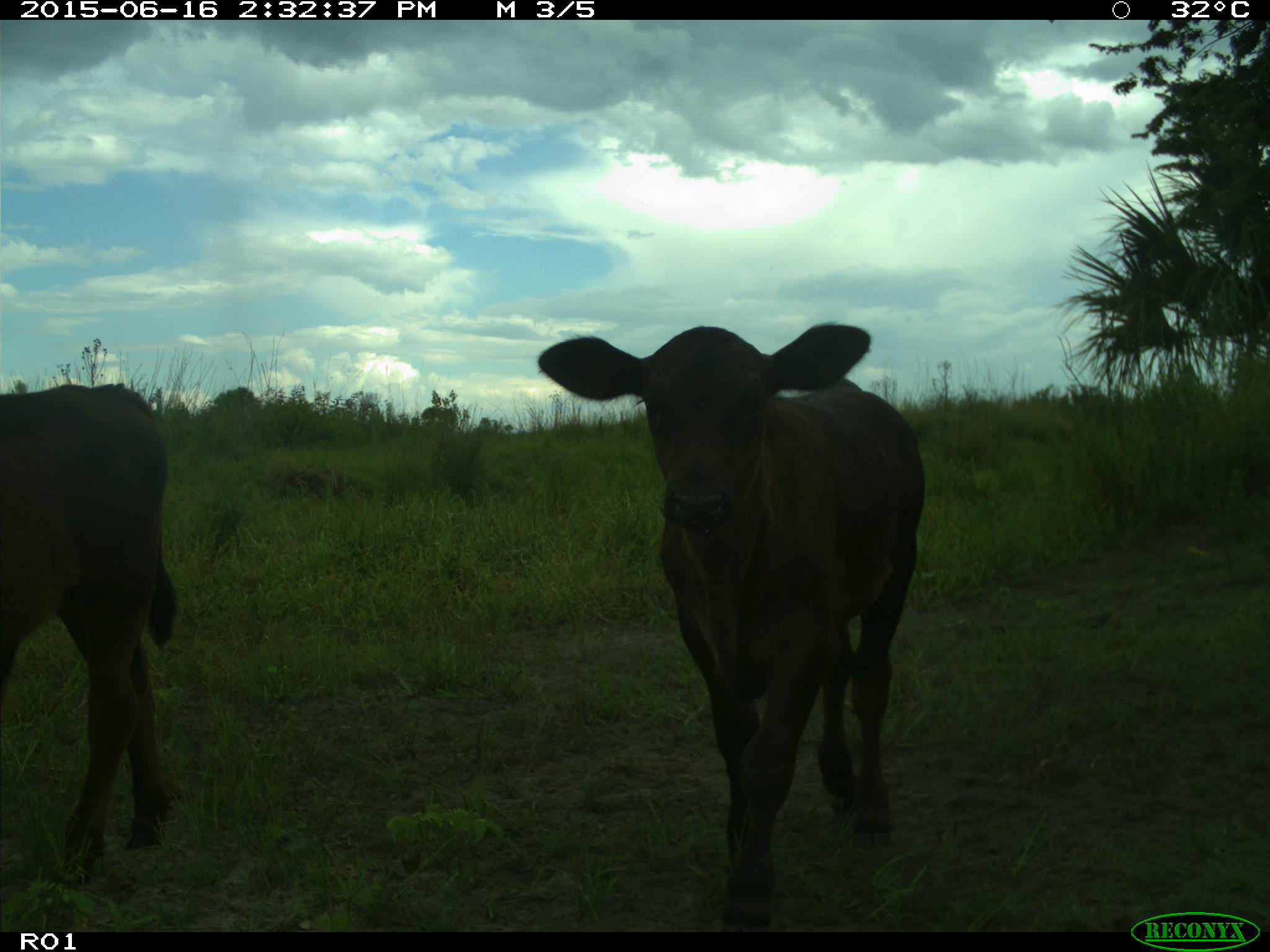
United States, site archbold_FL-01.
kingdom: Animalia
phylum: Chordata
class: Mammalia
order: Artiodactyla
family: Bovidae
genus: Bos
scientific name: Bos taurus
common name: domestic cow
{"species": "Bos taurus (domestic cow)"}